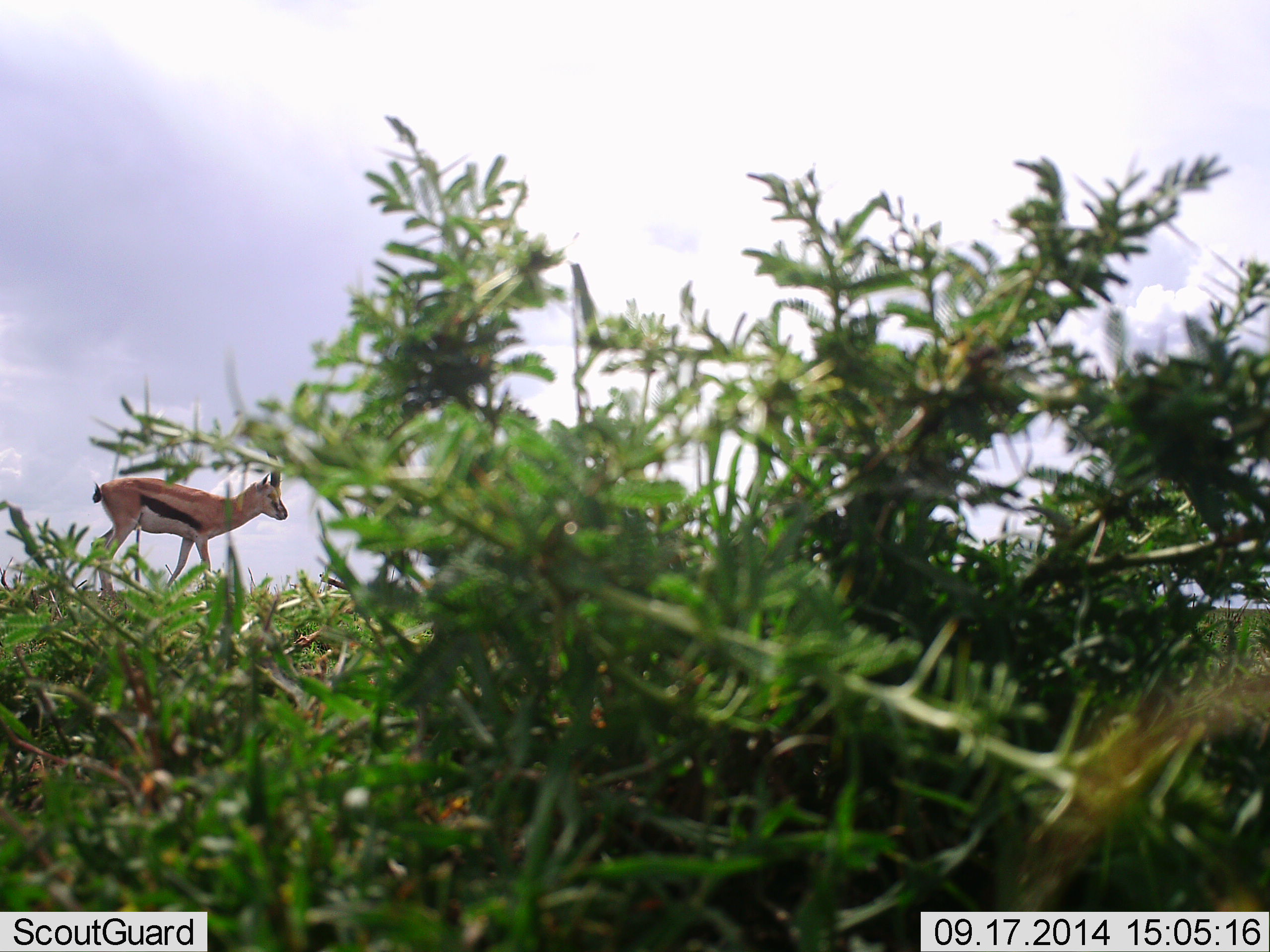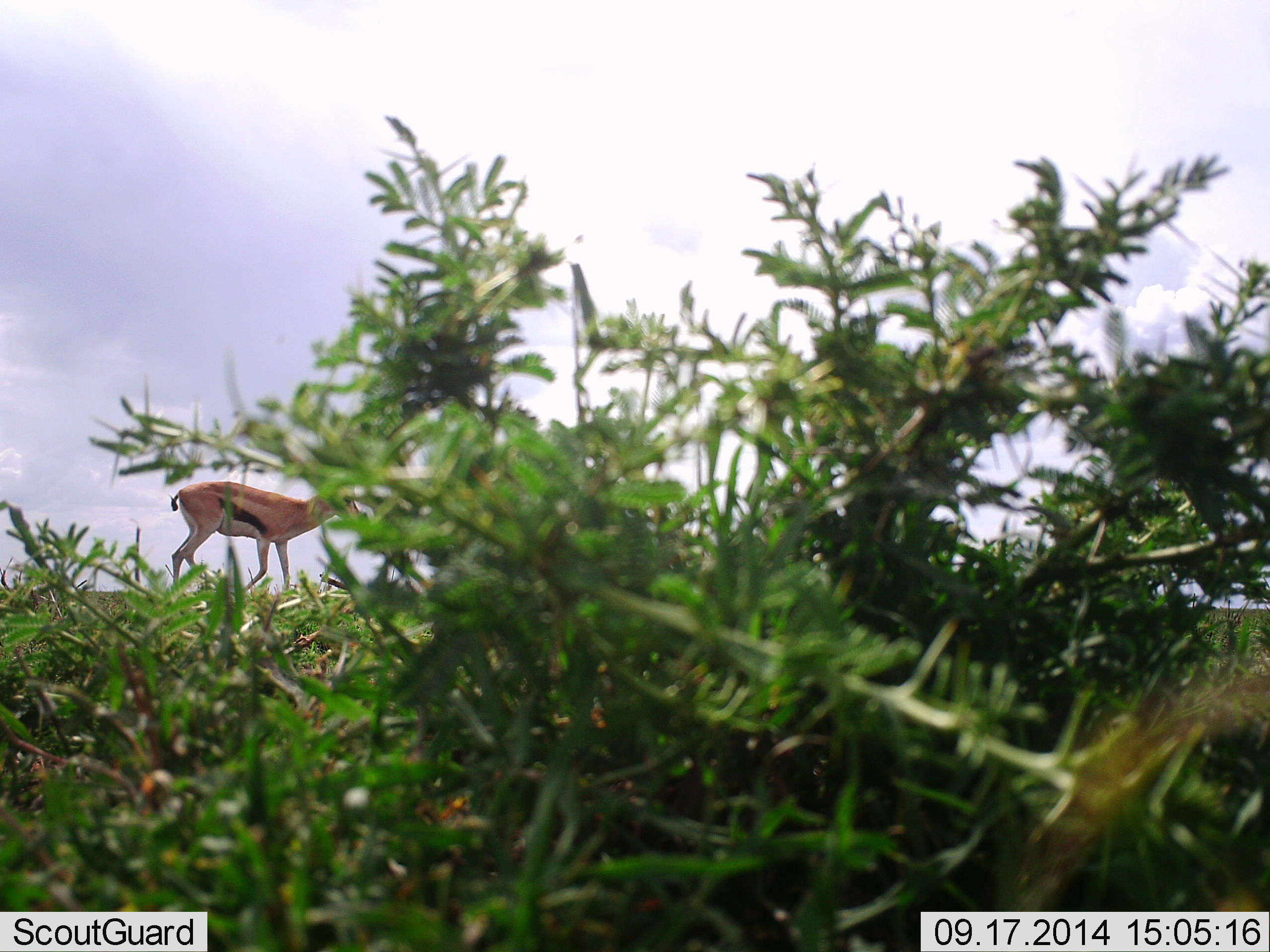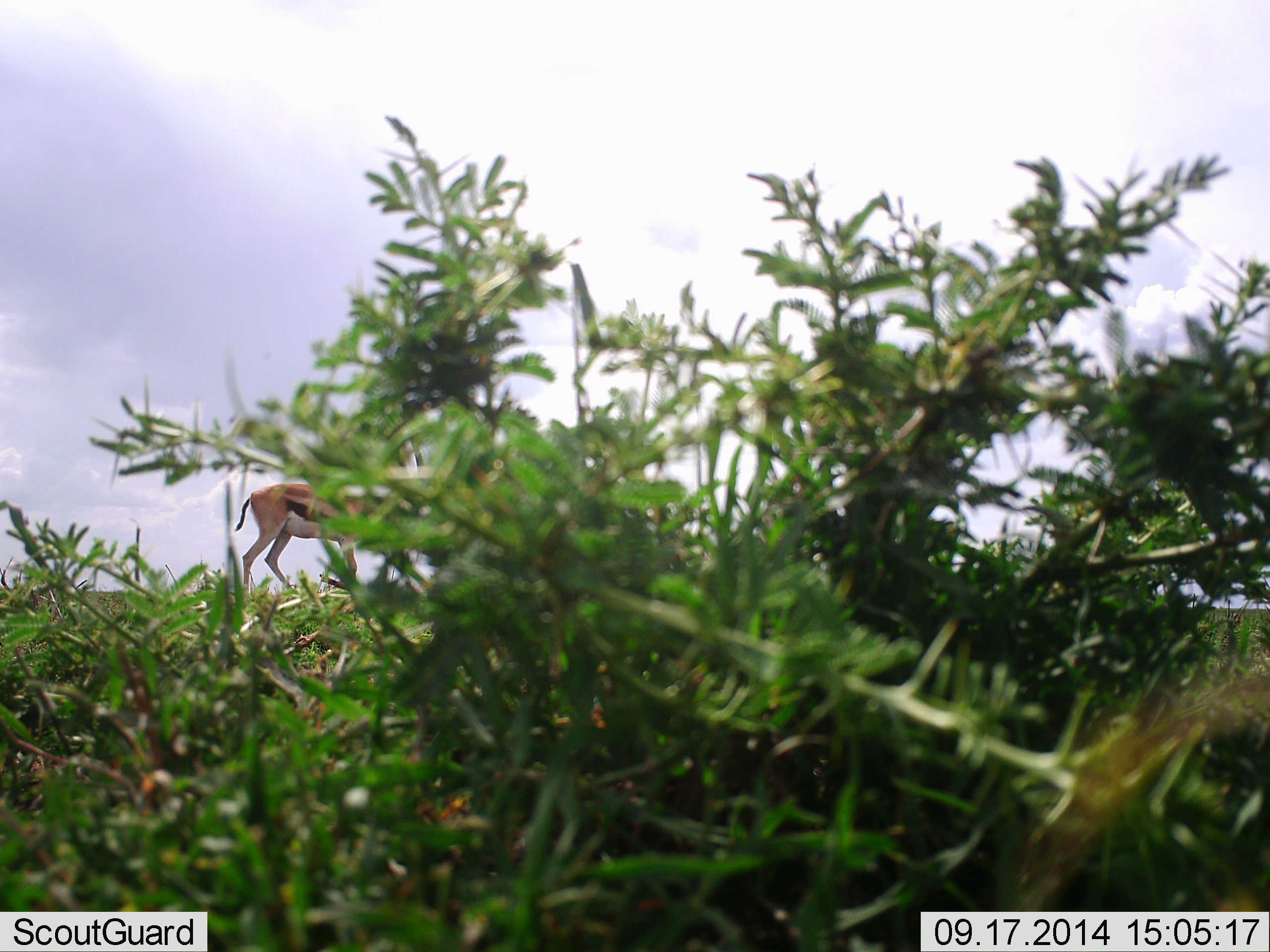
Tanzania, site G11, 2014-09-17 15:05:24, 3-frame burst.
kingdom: Animalia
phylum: Chordata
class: Mammalia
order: Artiodactyla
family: Bovidae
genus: Eudorcas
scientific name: Eudorcas thomsonii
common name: thomson's gazelle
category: gazellethomsons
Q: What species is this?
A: Gazellethomsons (thomson's gazelle) (Eudorcas thomsonii).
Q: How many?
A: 1.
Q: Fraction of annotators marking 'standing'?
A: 10%.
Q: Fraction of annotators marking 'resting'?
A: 0%.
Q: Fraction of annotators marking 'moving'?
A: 90%.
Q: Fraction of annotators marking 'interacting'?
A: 0%.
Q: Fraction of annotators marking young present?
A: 0%.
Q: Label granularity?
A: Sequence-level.